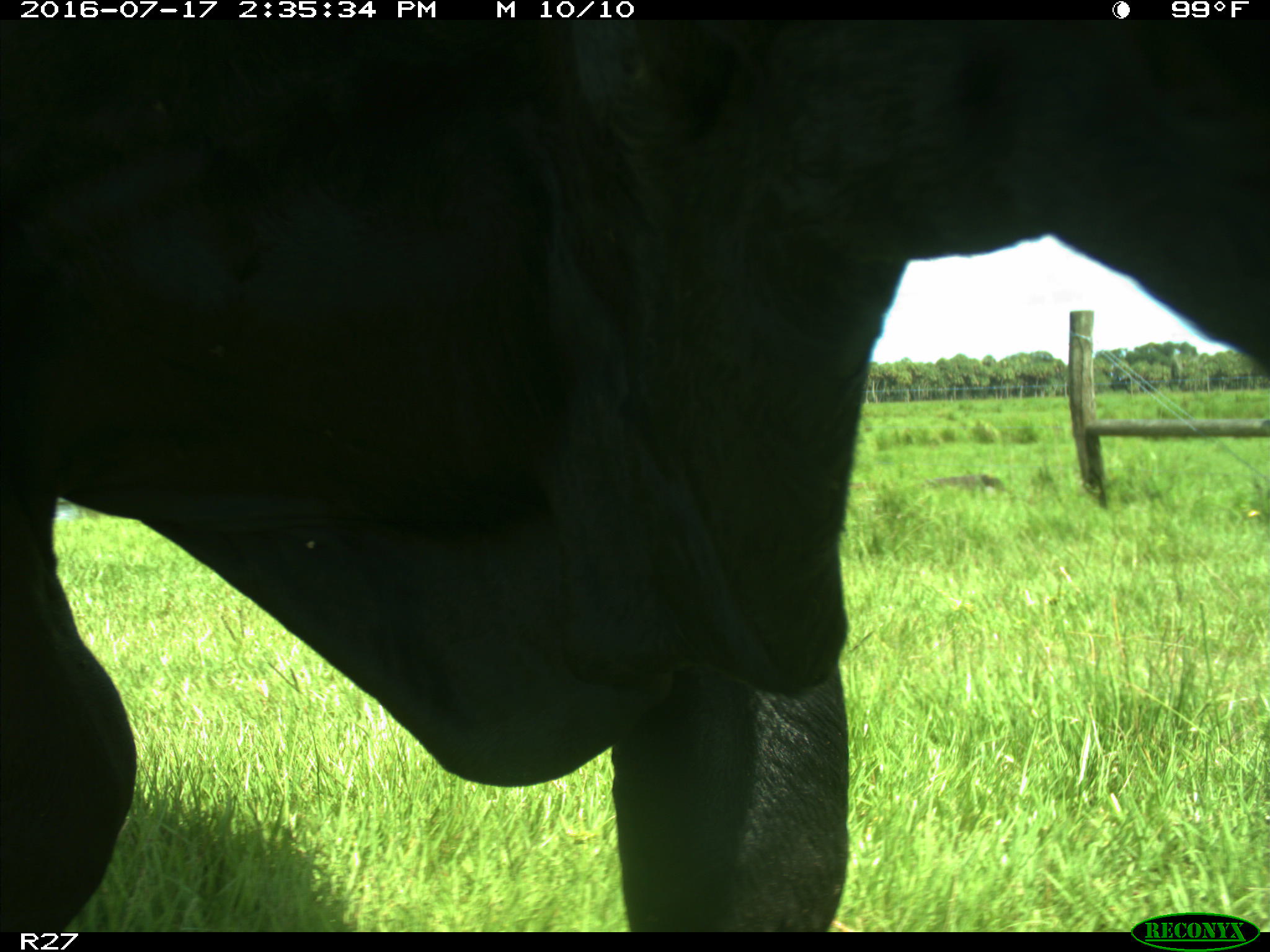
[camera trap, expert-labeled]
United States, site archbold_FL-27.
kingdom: Animalia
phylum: Chordata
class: Mammalia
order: Artiodactyla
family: Bovidae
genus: Bos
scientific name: Bos taurus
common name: domestic cow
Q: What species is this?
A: Bos taurus (domestic cow).